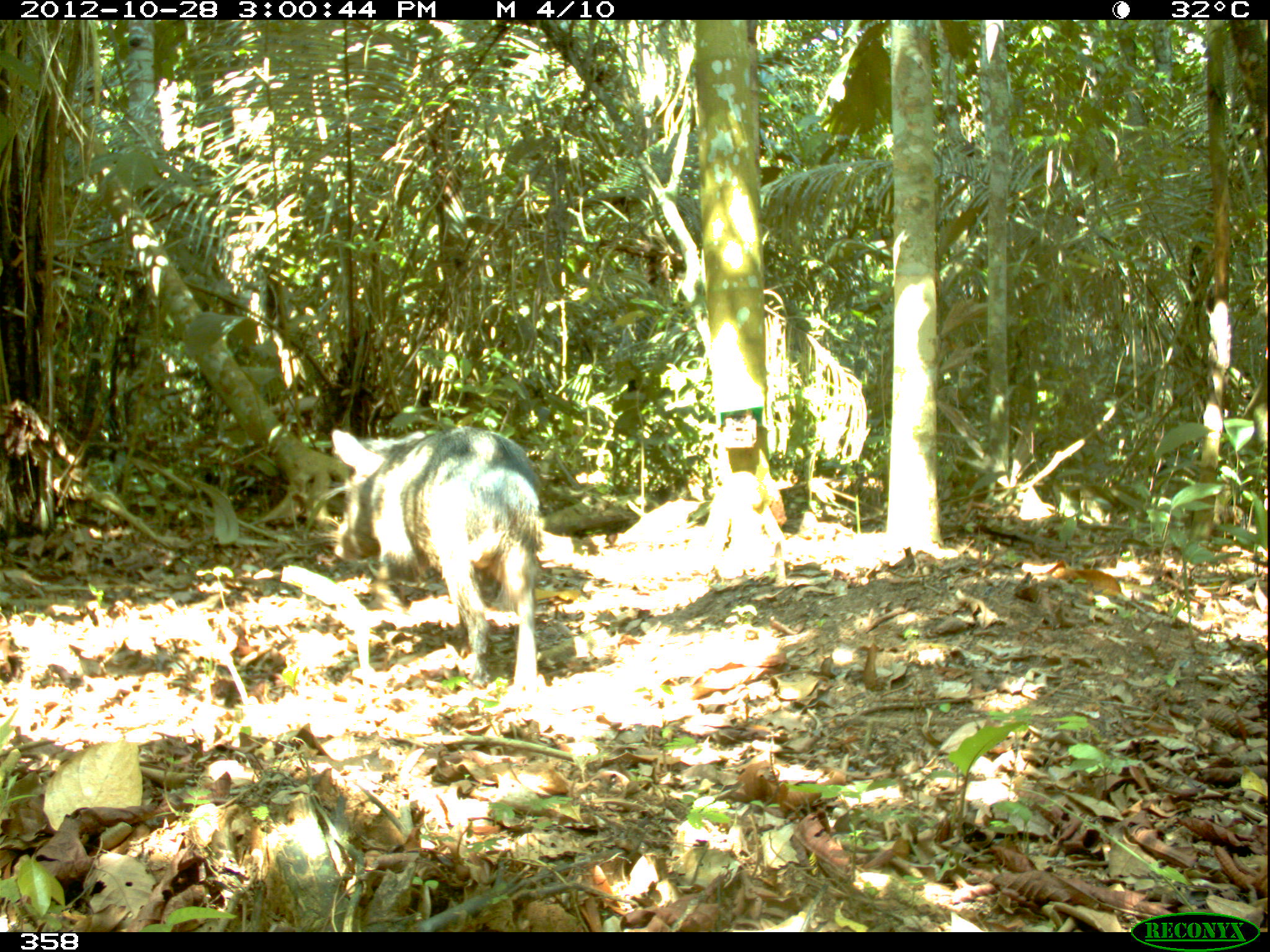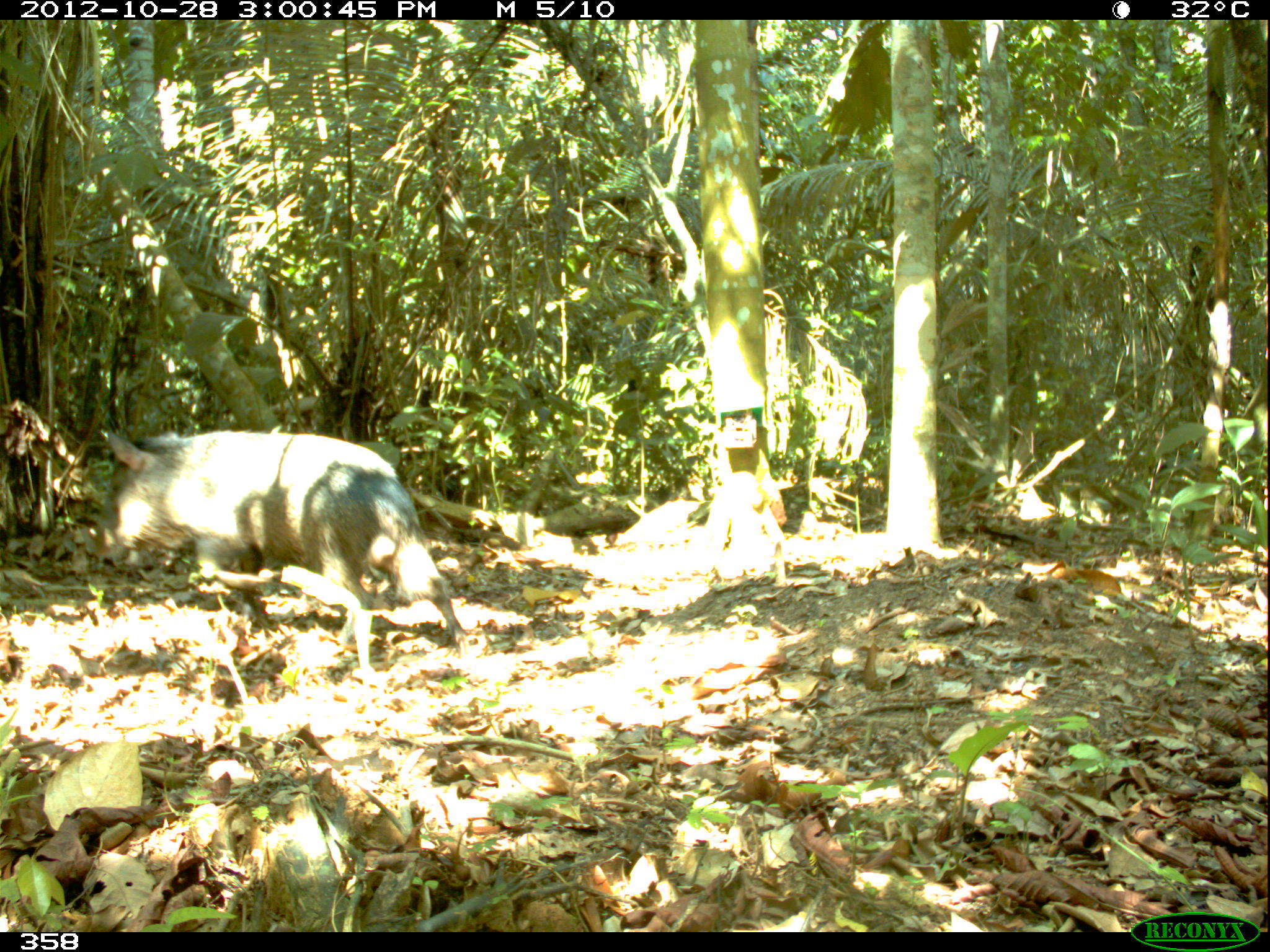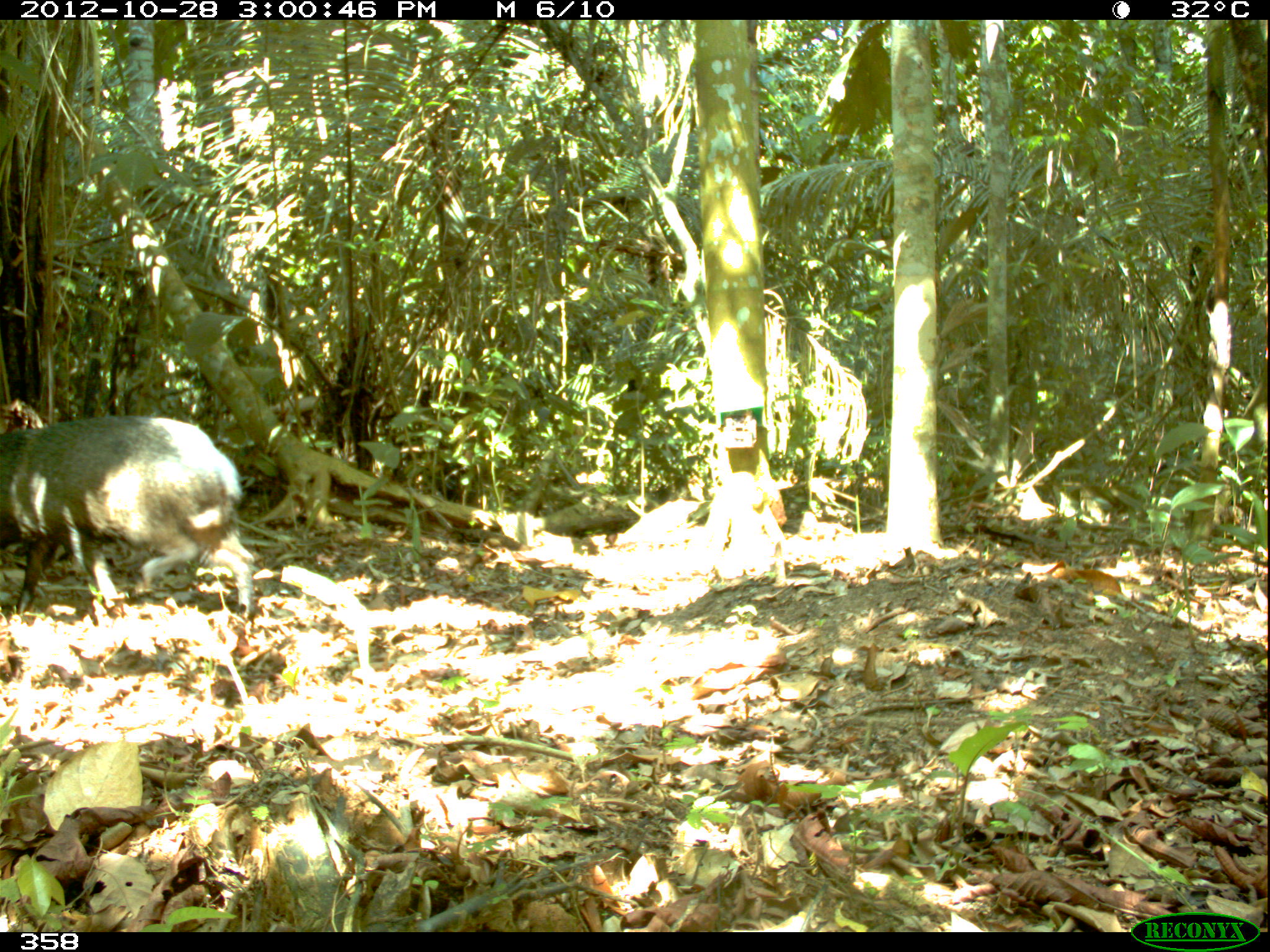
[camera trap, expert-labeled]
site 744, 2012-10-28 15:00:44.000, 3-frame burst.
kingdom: Animalia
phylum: Chordata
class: Mammalia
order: Artiodactyla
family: Tayassuidae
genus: Pecari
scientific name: Pecari tajacu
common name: collared peccary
Pecari tajacu (collared peccary).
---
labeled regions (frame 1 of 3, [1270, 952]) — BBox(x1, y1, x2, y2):
pecari tajacu: BBox(331, 428, 542, 705)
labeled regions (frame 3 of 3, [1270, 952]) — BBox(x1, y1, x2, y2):
pecari tajacu: BBox(0, 413, 256, 619)